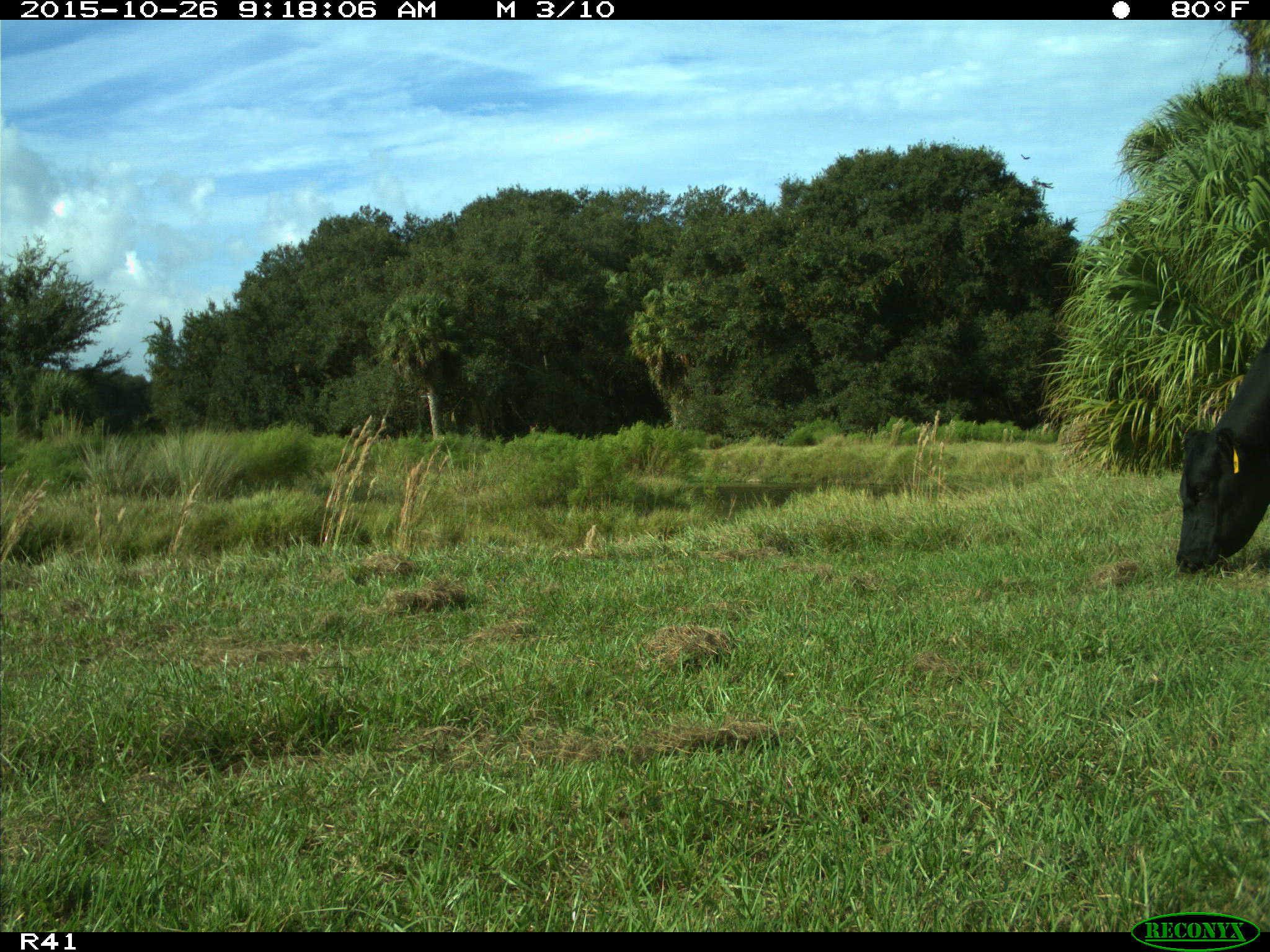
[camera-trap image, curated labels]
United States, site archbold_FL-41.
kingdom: Animalia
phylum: Chordata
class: Mammalia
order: Artiodactyla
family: Bovidae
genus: Bos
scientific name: Bos taurus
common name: domestic cow